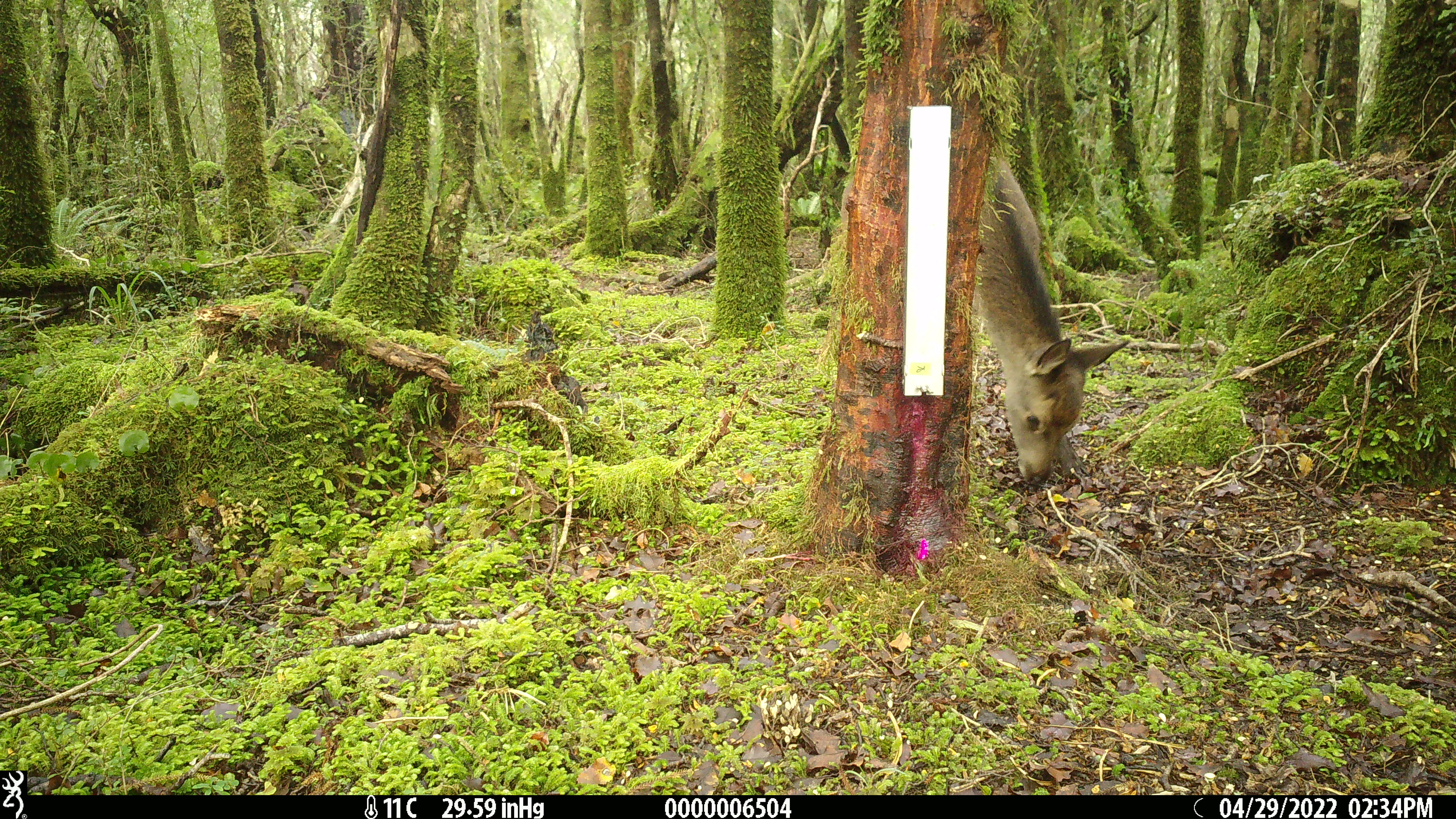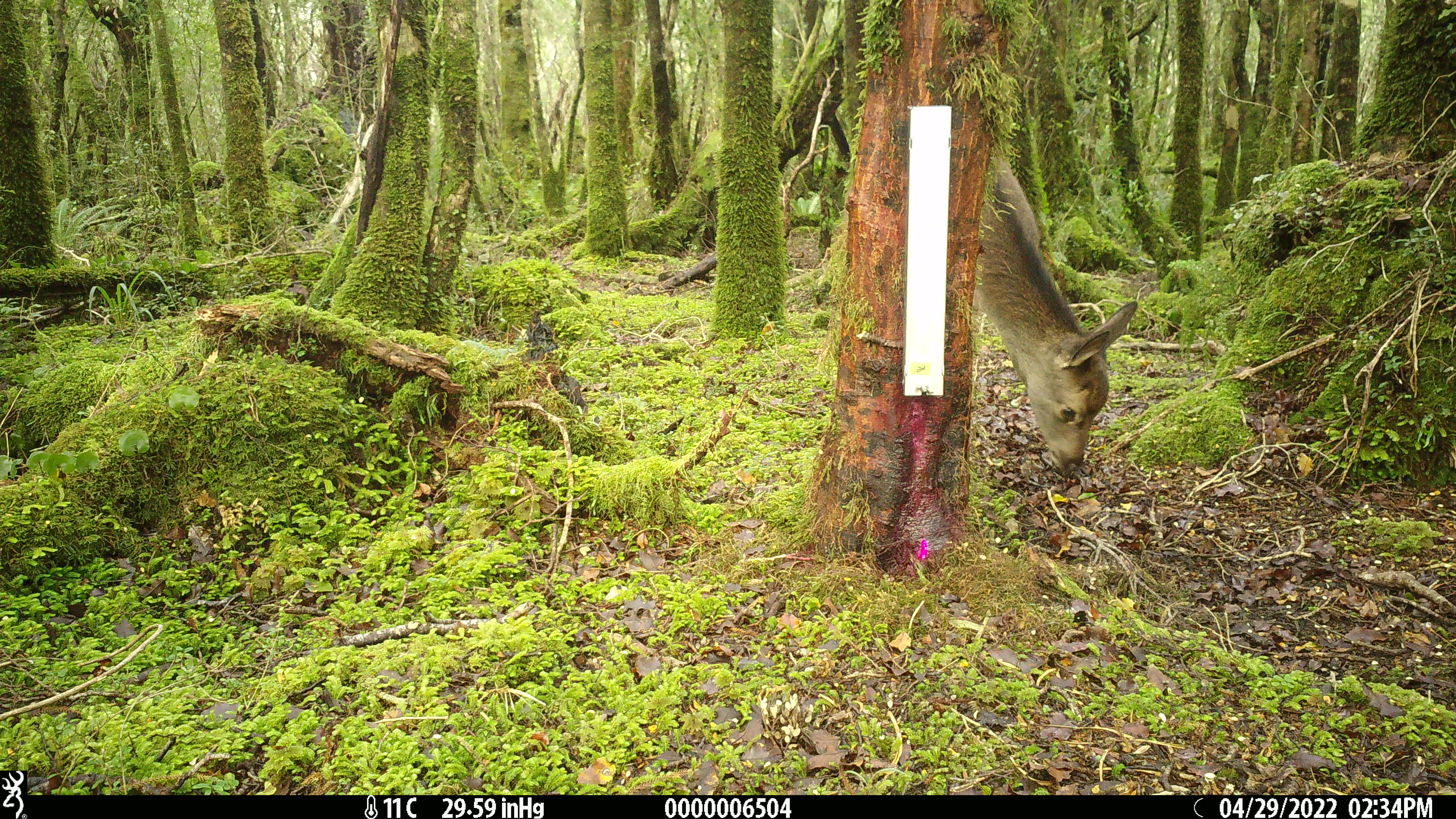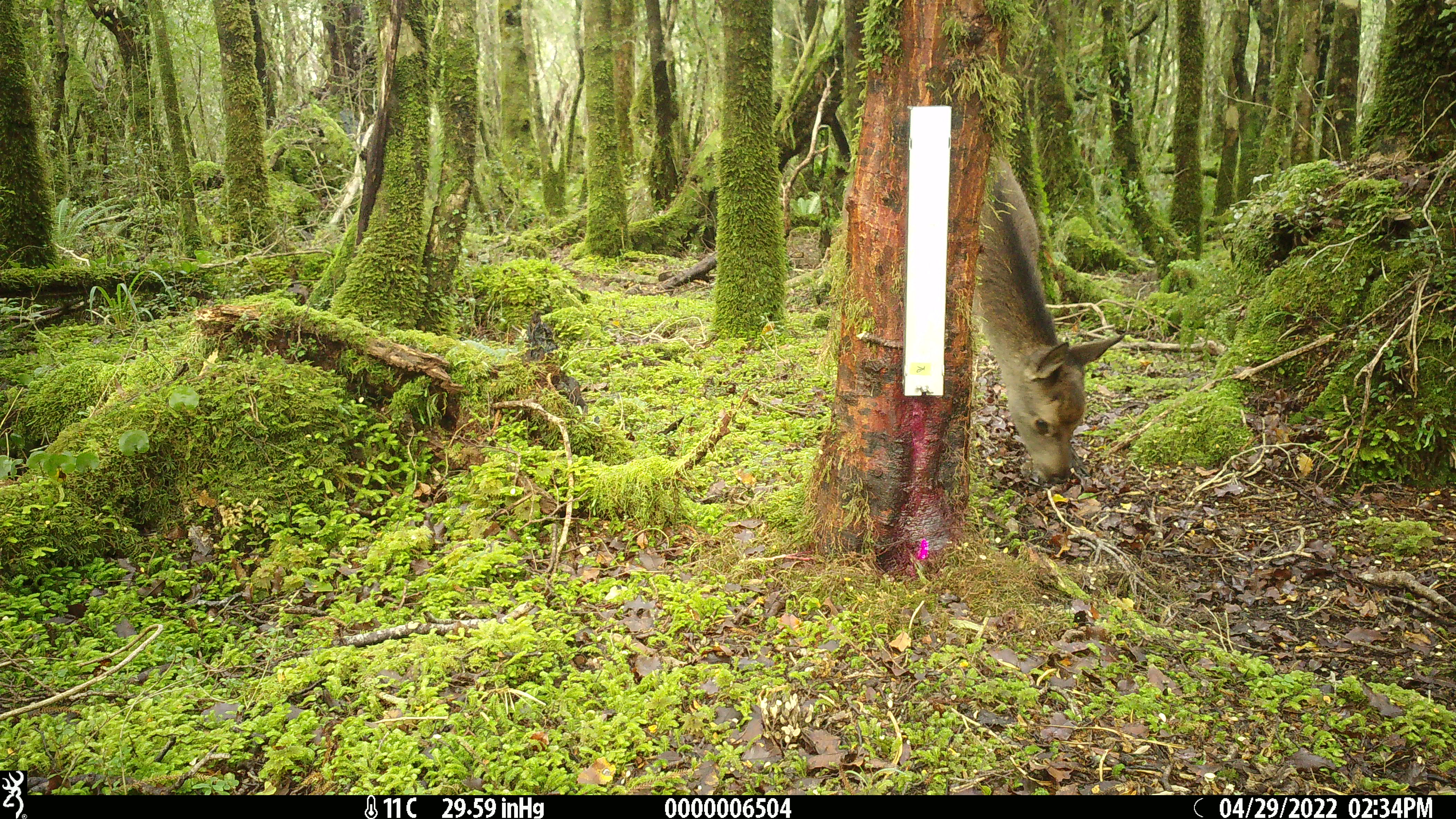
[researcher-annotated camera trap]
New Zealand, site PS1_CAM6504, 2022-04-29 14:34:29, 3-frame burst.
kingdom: Animalia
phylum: Chordata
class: Mammalia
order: Artiodactyla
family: Cervidae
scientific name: Cervidae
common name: deer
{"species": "deer (Cervidae)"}